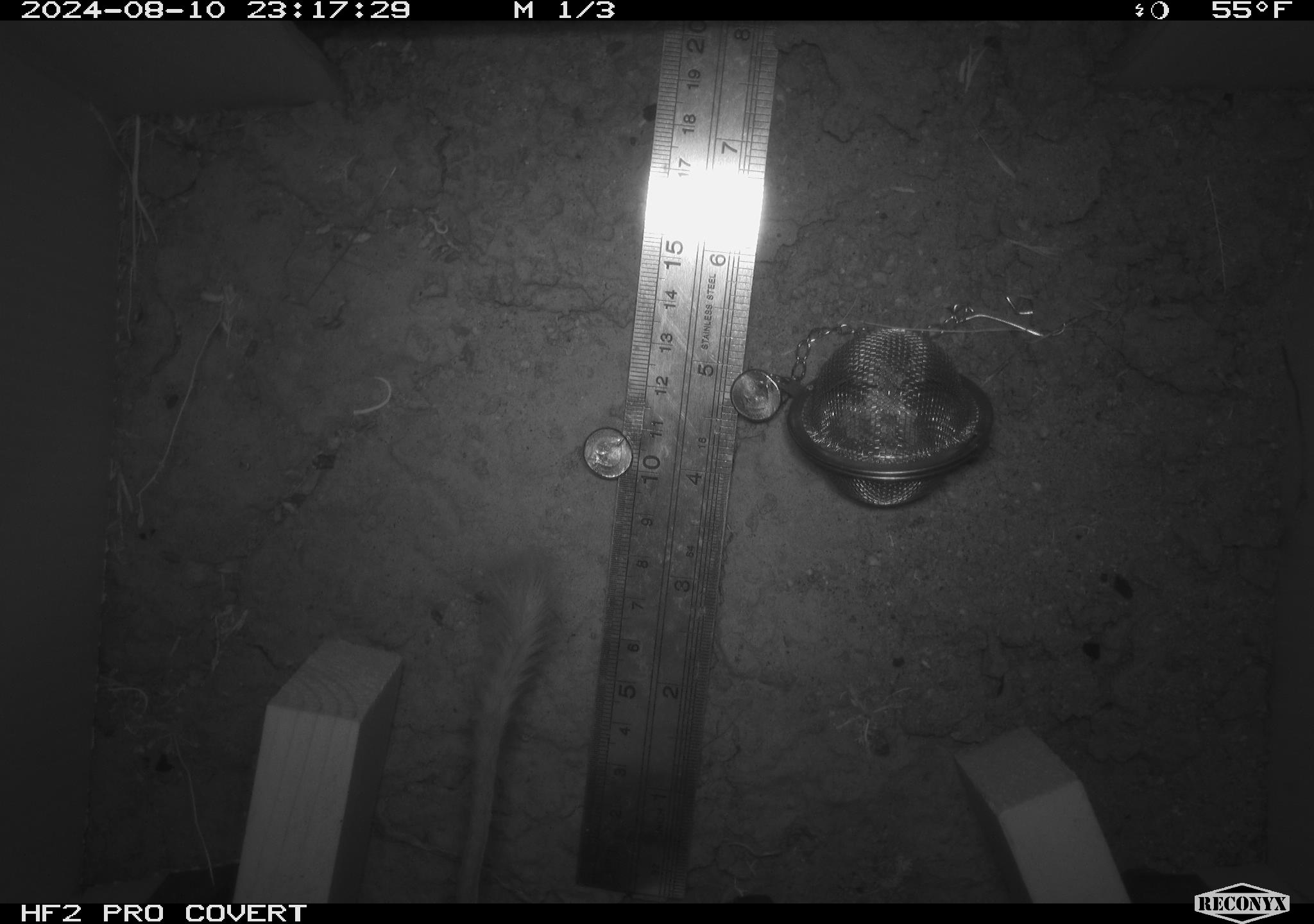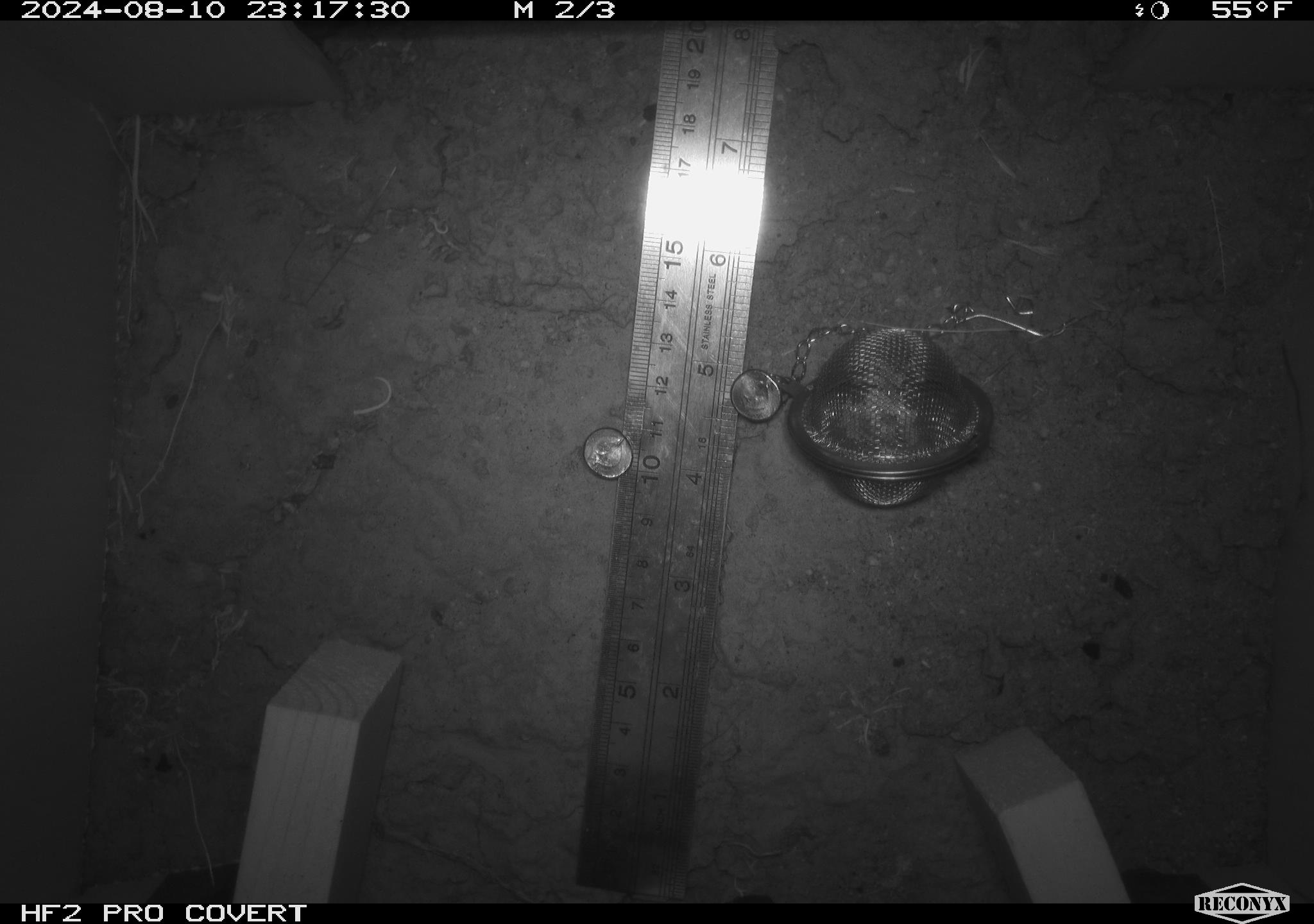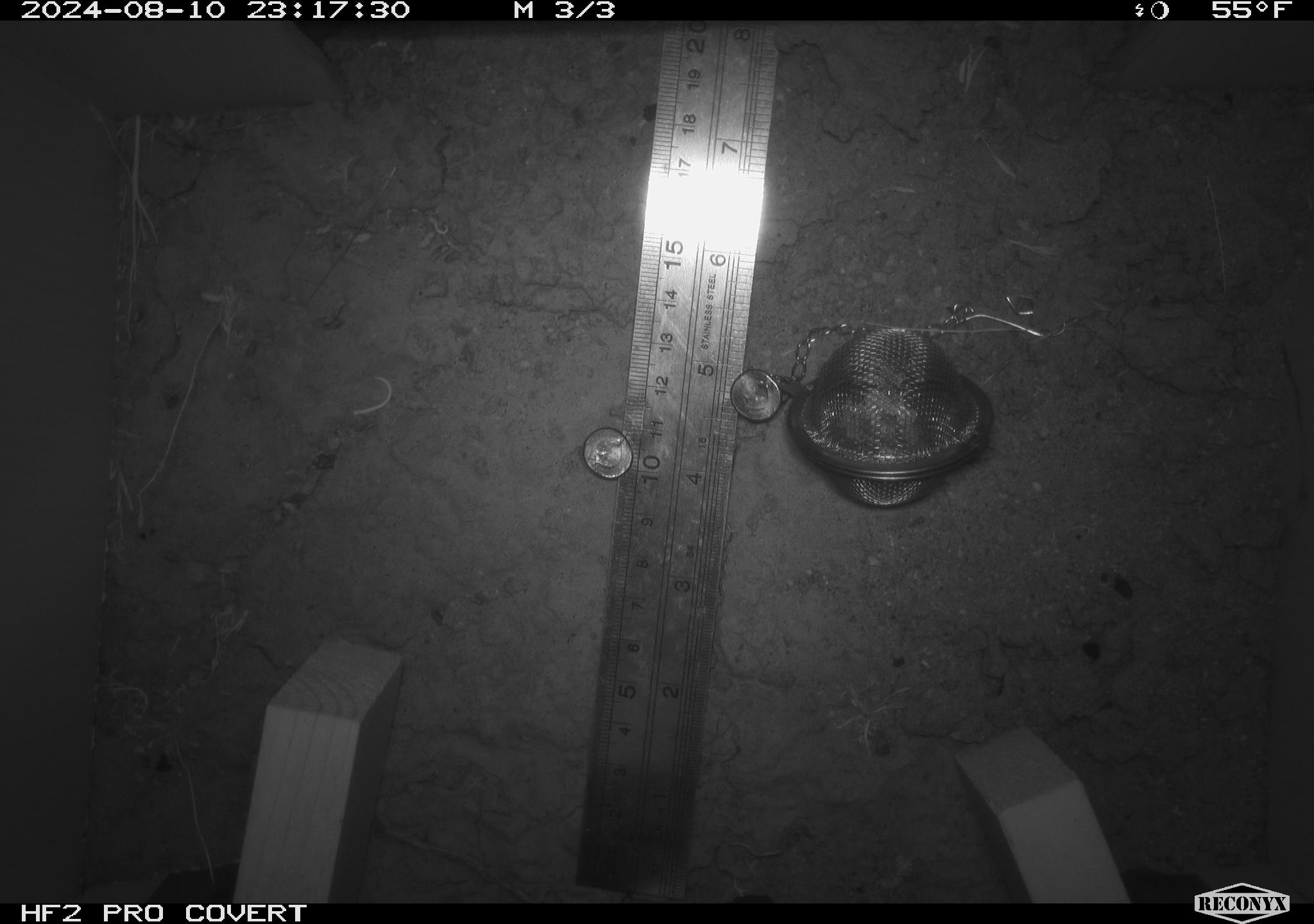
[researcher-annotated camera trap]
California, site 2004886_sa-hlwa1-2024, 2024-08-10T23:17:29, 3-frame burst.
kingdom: Animalia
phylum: Chordata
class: Mammalia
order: Rodentia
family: Heteromyidae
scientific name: Heteromyidae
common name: kangaroo rats and pocket mice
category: heteromyidae family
Heteromyidae family (kangaroo rats and pocket mice) (Heteromyidae).